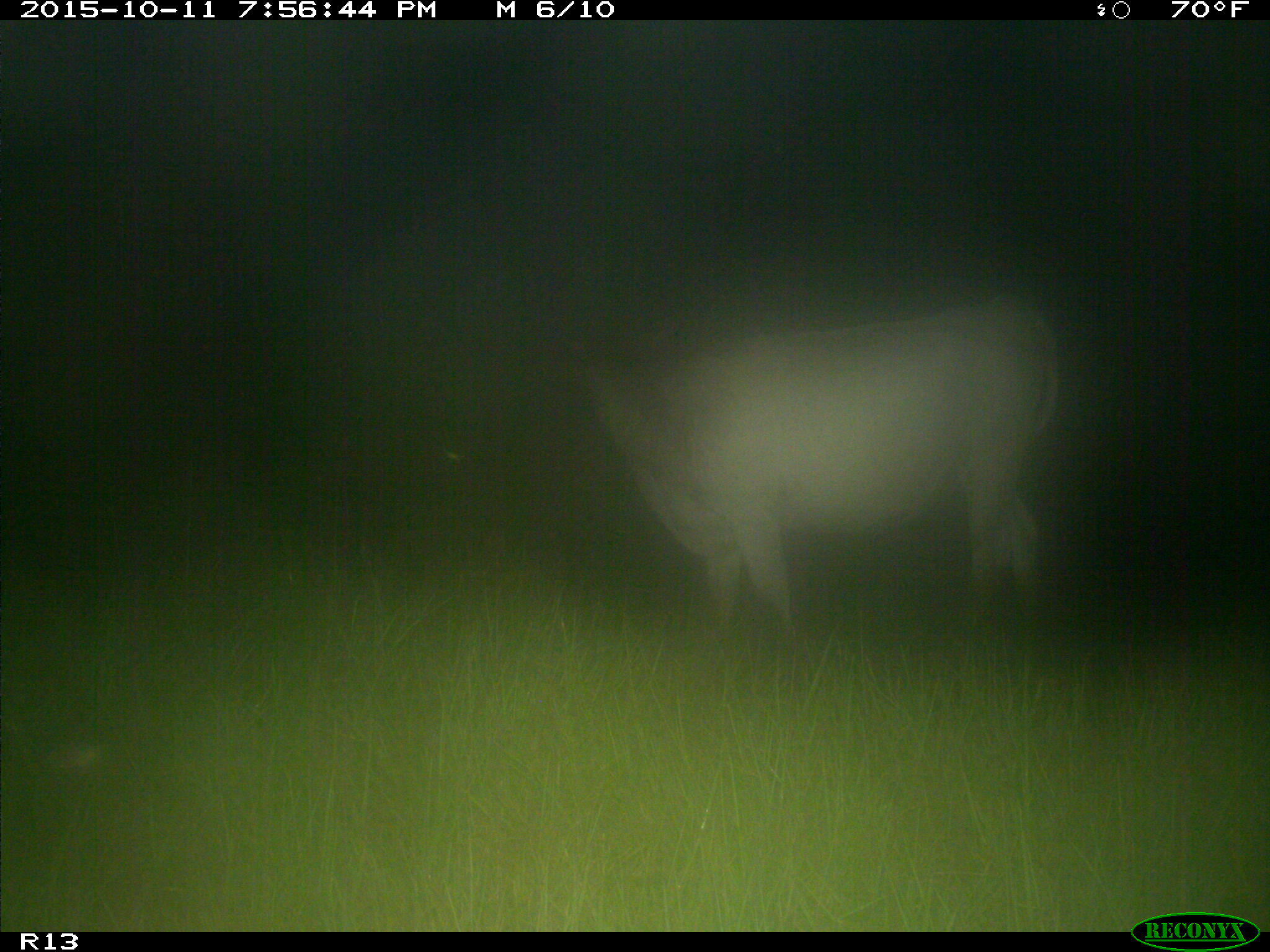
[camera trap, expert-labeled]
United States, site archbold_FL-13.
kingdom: Animalia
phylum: Chordata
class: Mammalia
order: Artiodactyla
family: Bovidae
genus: Bos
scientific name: Bos taurus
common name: domestic cow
Bos taurus (domestic cow).